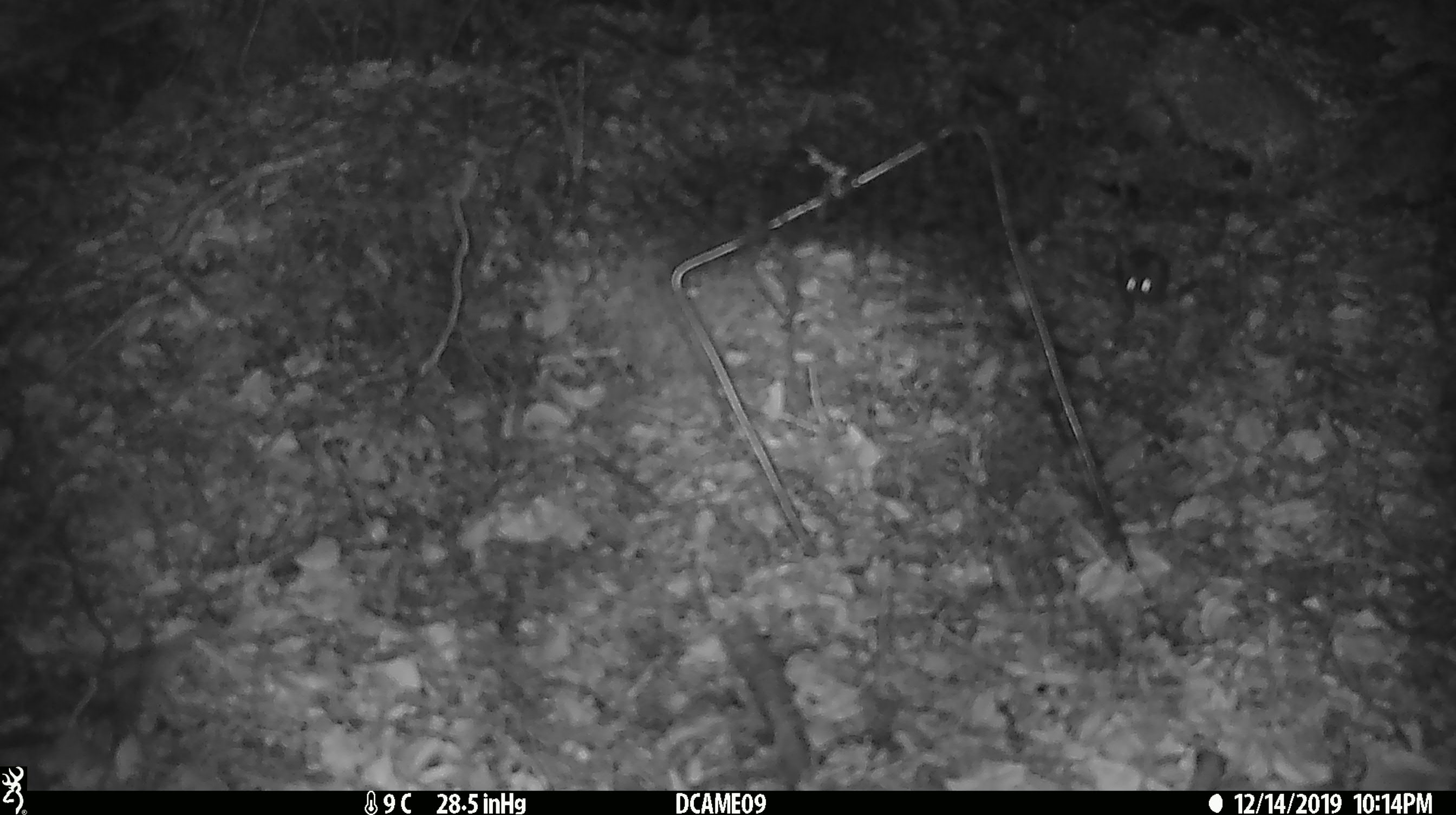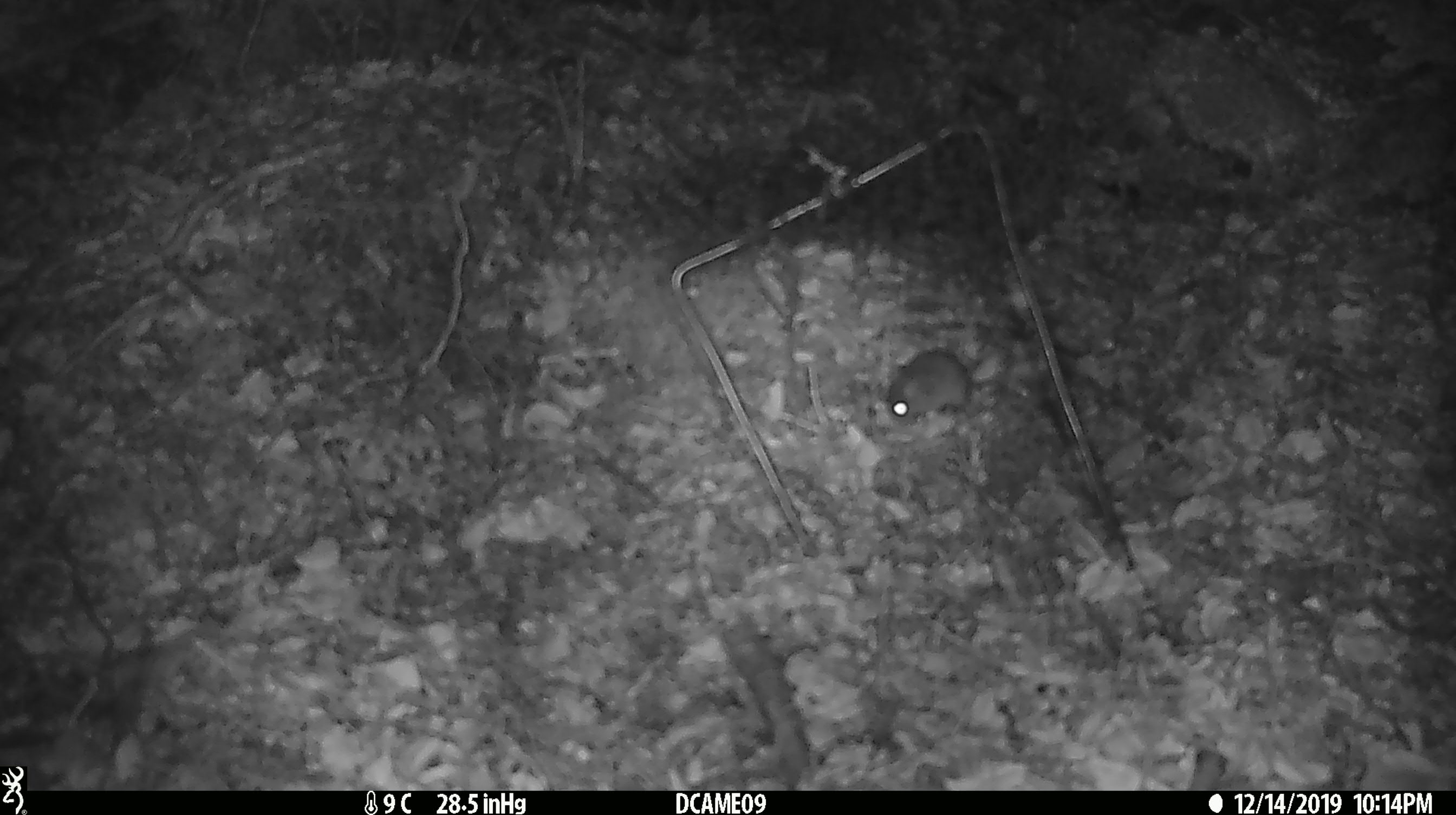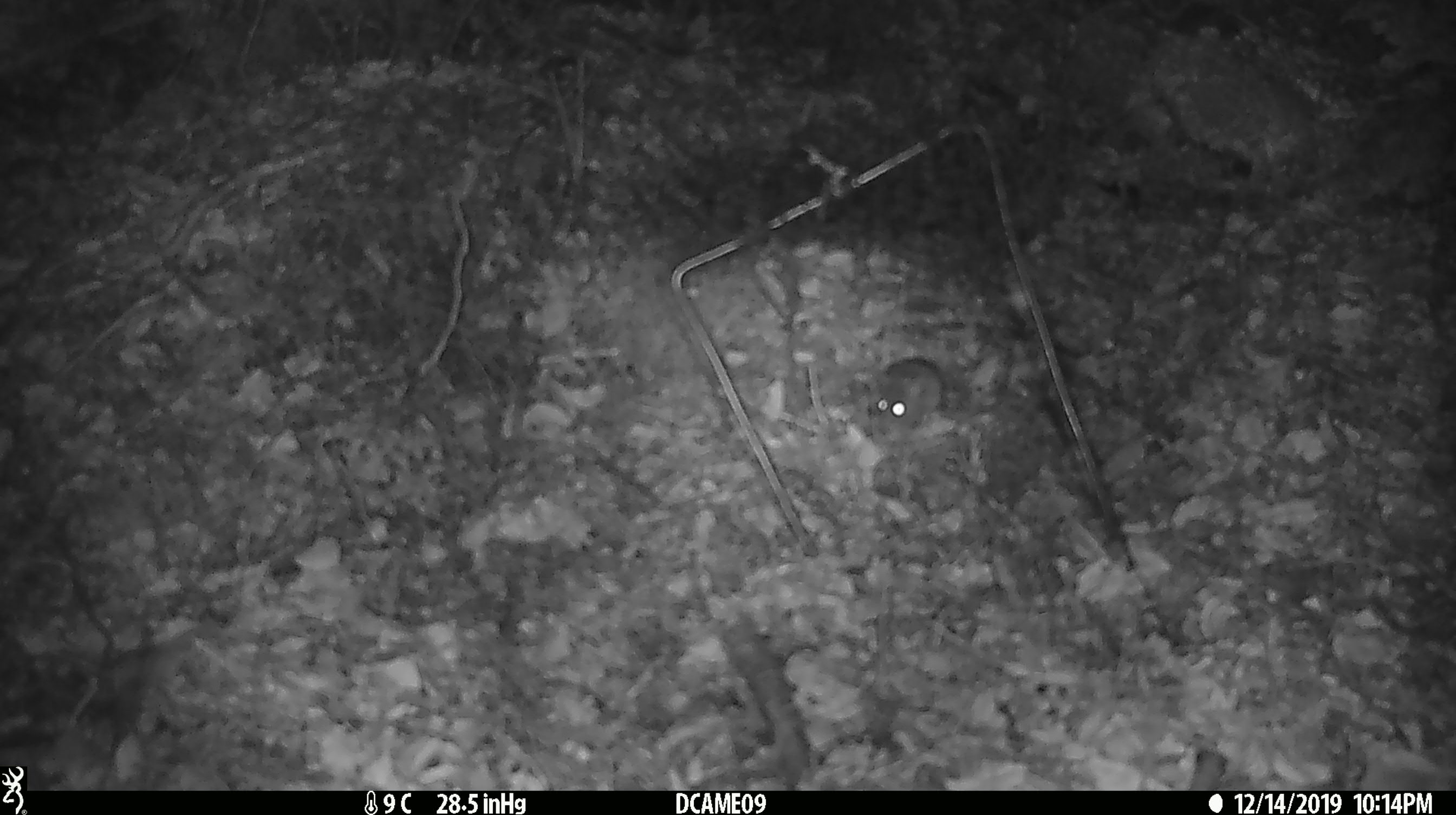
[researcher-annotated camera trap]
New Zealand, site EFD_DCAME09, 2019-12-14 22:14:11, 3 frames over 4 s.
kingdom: Animalia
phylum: Chordata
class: Mammalia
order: Rodentia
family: Muridae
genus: Mus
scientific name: Mus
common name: mouse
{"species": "mouse (Mus)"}